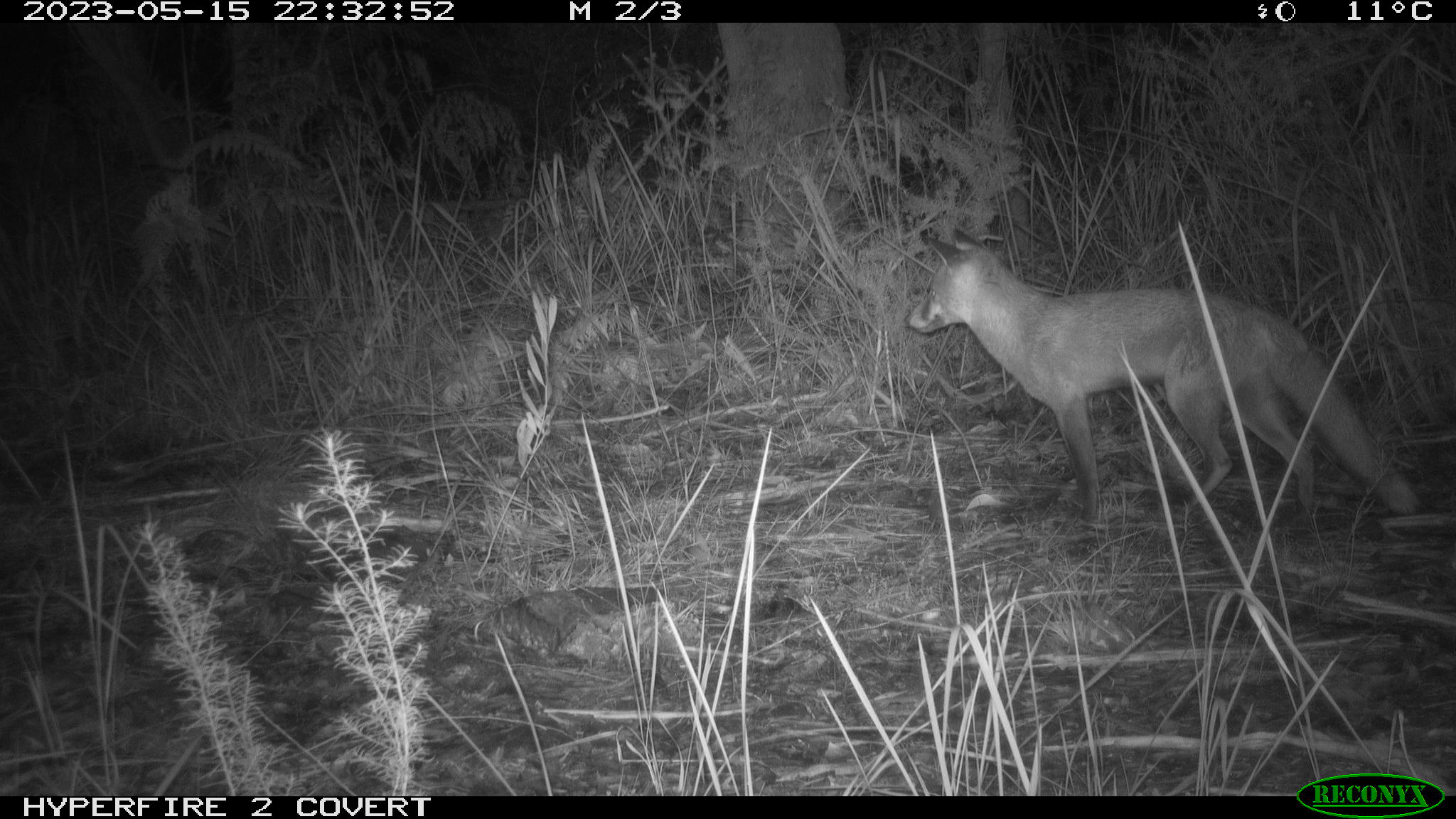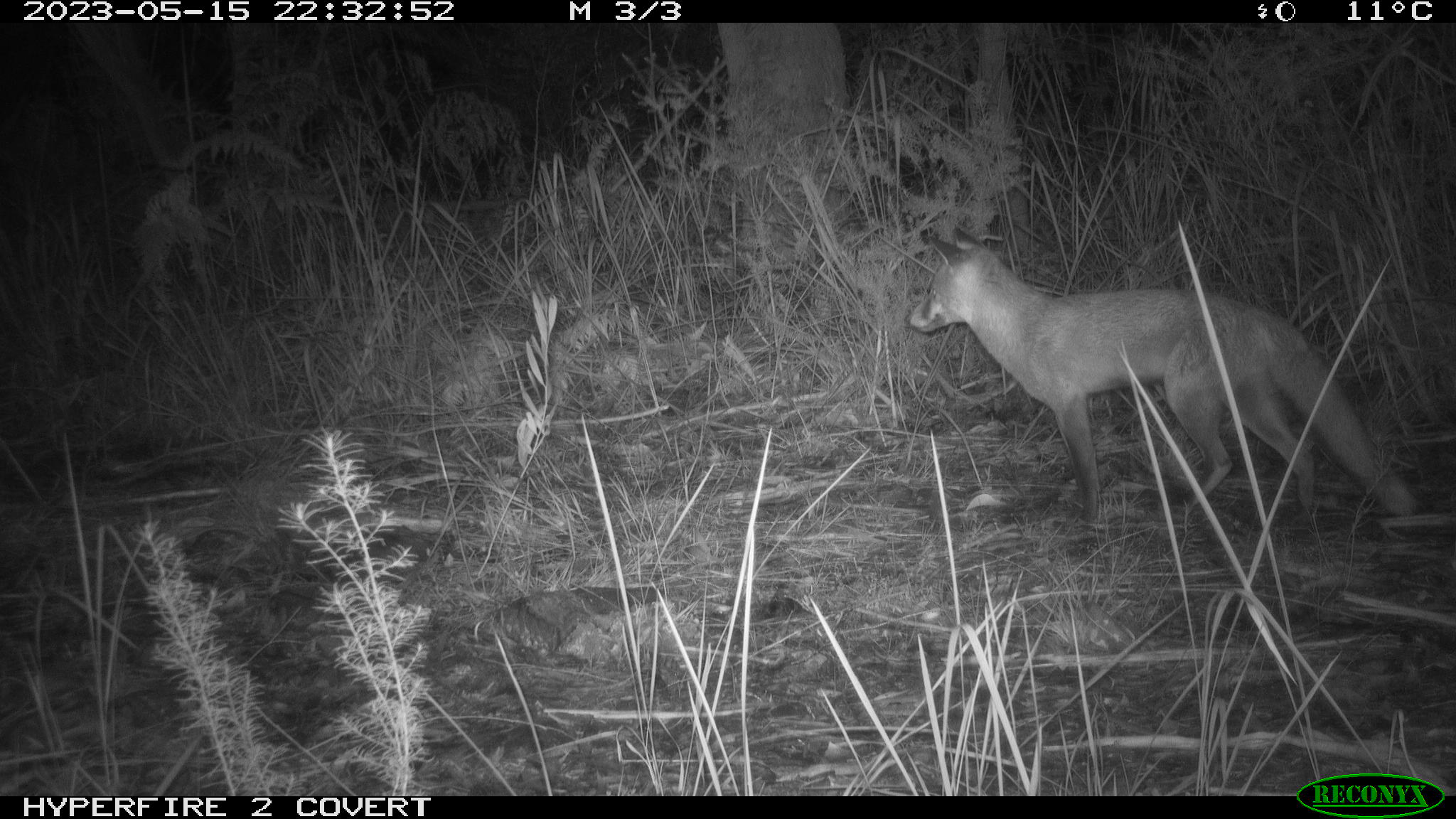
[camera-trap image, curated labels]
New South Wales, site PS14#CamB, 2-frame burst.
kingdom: Animalia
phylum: Chordata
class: Mammalia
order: Carnivora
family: Canidae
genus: Vulpes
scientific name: Vulpes vulpes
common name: red fox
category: fox